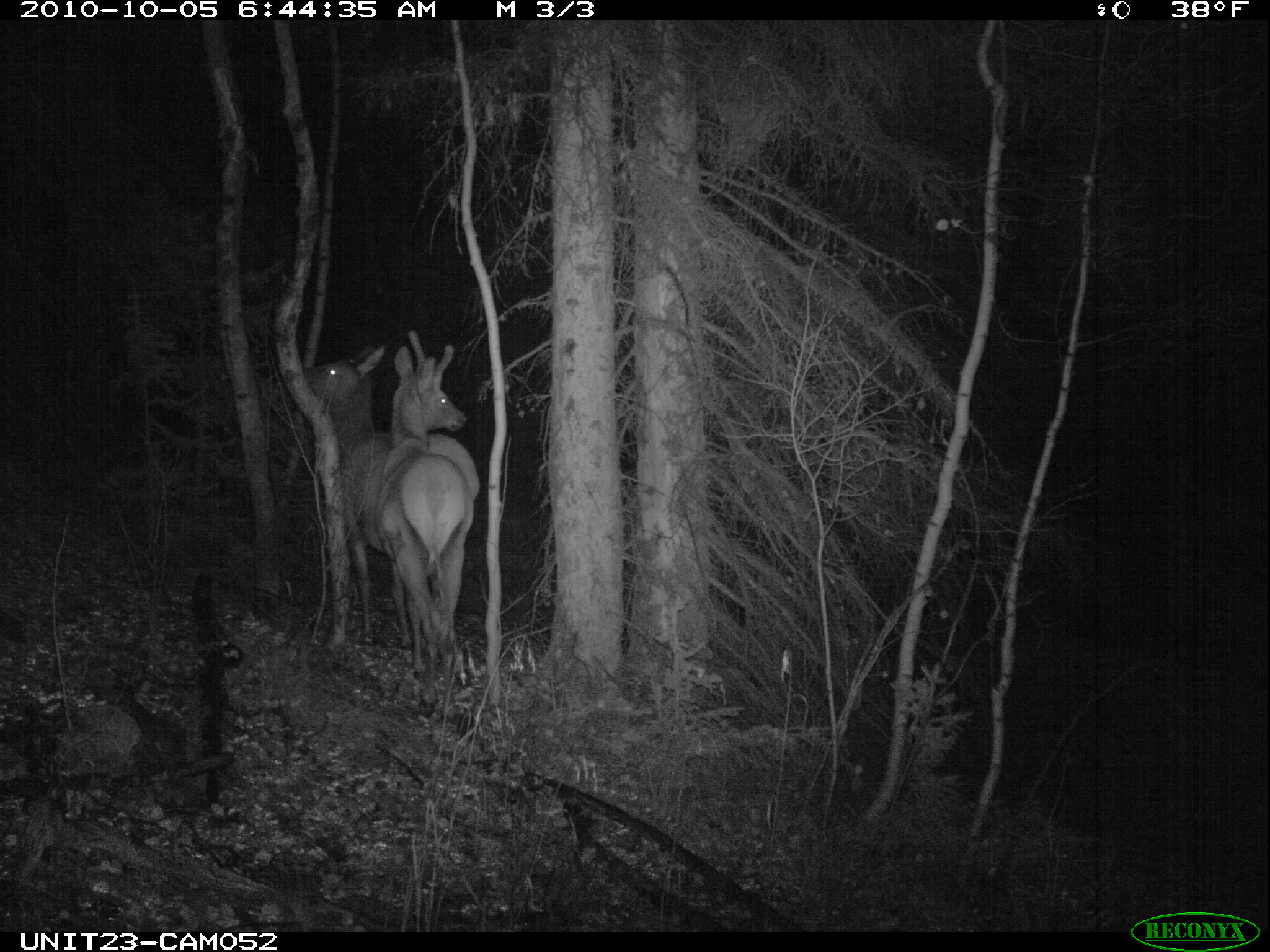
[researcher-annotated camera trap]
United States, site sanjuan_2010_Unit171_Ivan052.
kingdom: Animalia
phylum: Chordata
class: Mammalia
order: Artiodactyla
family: Cervidae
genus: Cervus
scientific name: Cervus elaphus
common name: red deer